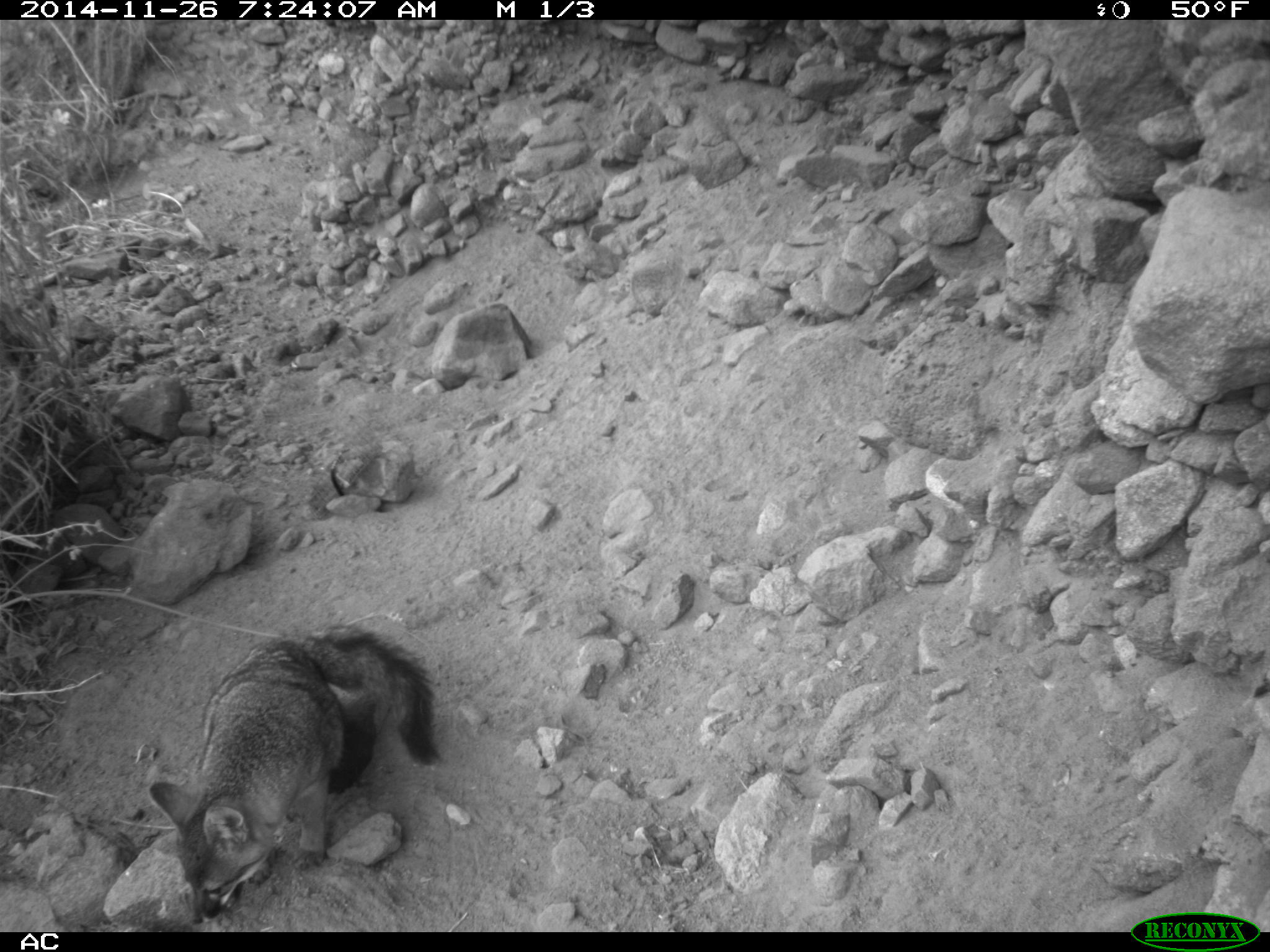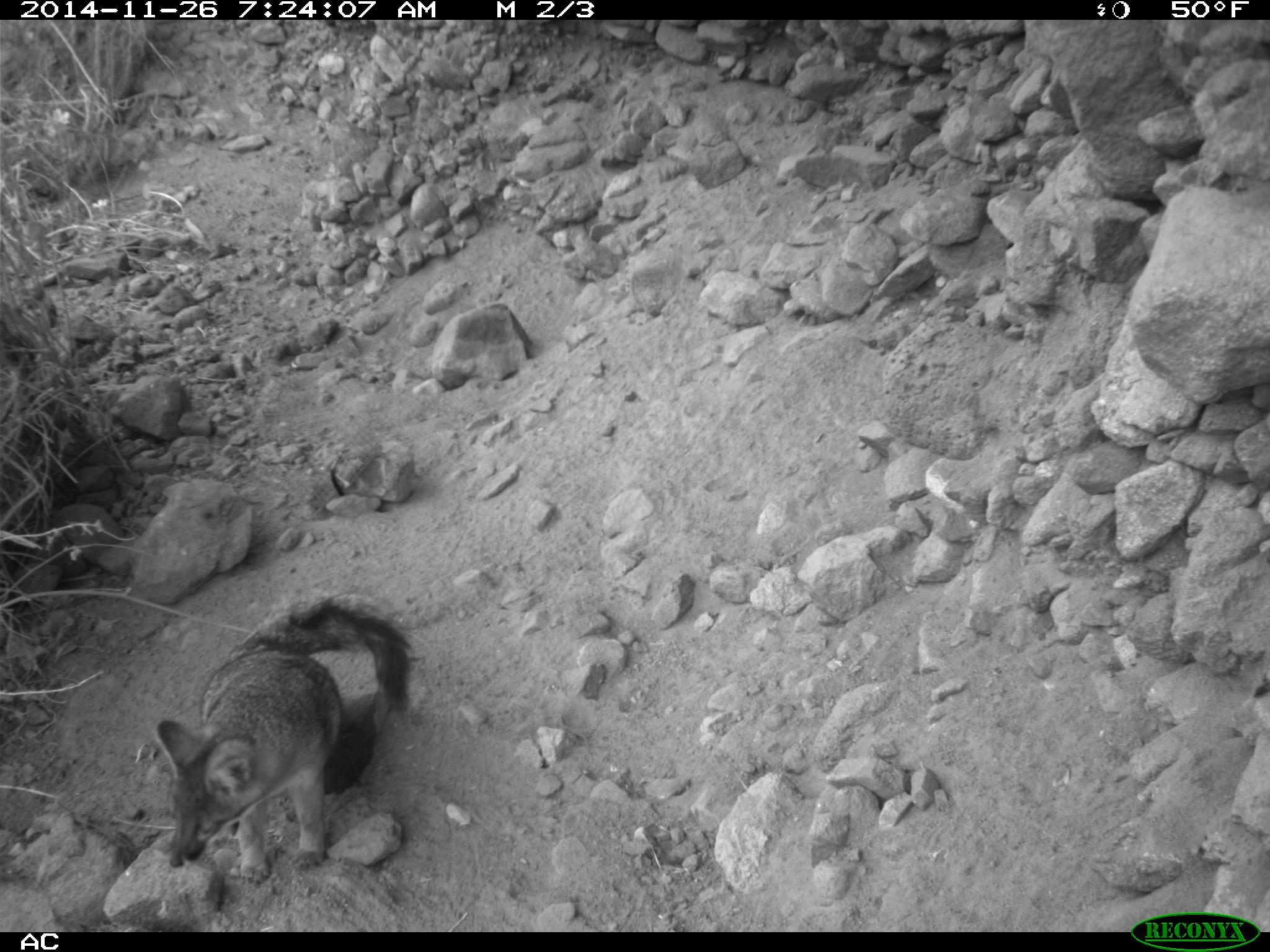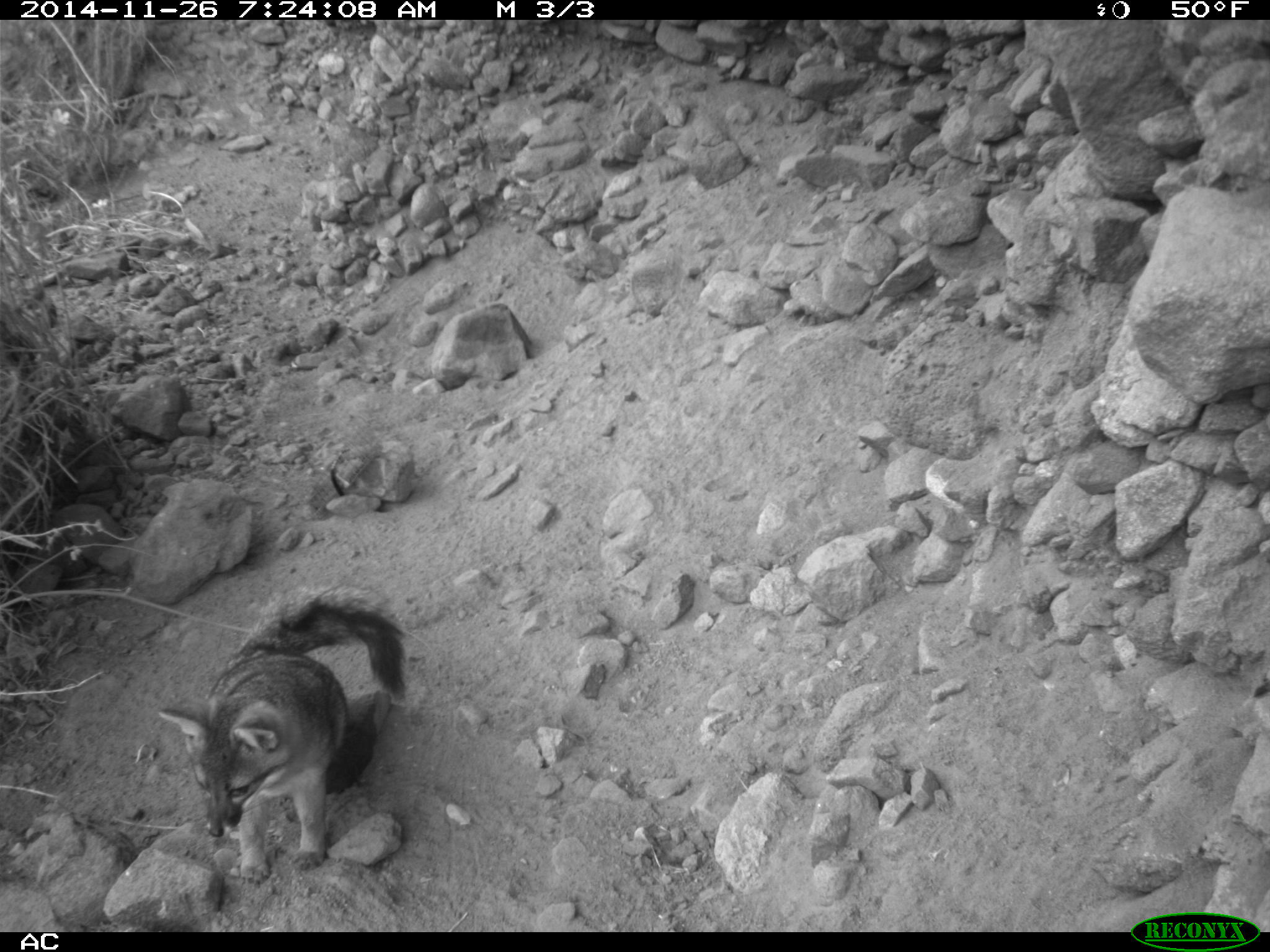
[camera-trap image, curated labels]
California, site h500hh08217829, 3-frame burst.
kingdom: Animalia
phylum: Chordata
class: Mammalia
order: Carnivora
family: Canidae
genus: Urocyon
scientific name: Urocyon littoralis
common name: island fox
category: fox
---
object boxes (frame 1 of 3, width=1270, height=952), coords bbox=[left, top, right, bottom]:
fox: bbox=[147, 621, 448, 925]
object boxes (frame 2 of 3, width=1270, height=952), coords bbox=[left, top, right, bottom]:
fox: bbox=[153, 590, 413, 886]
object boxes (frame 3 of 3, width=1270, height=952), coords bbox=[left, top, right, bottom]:
fox: bbox=[158, 585, 413, 884]